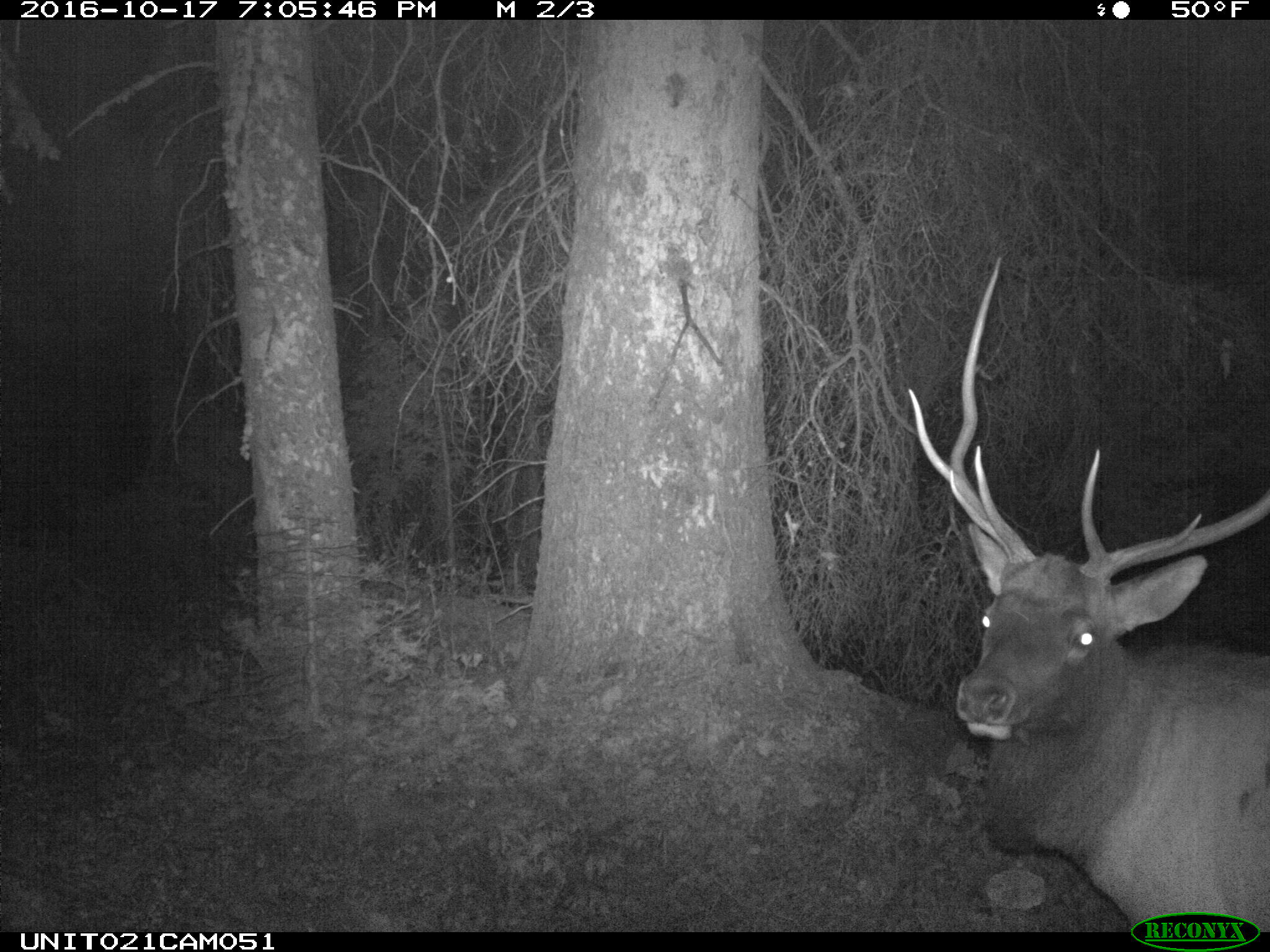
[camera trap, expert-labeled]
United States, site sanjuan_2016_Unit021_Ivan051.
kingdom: Animalia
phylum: Chordata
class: Mammalia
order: Artiodactyla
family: Cervidae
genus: Cervus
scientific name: Cervus elaphus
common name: red deer